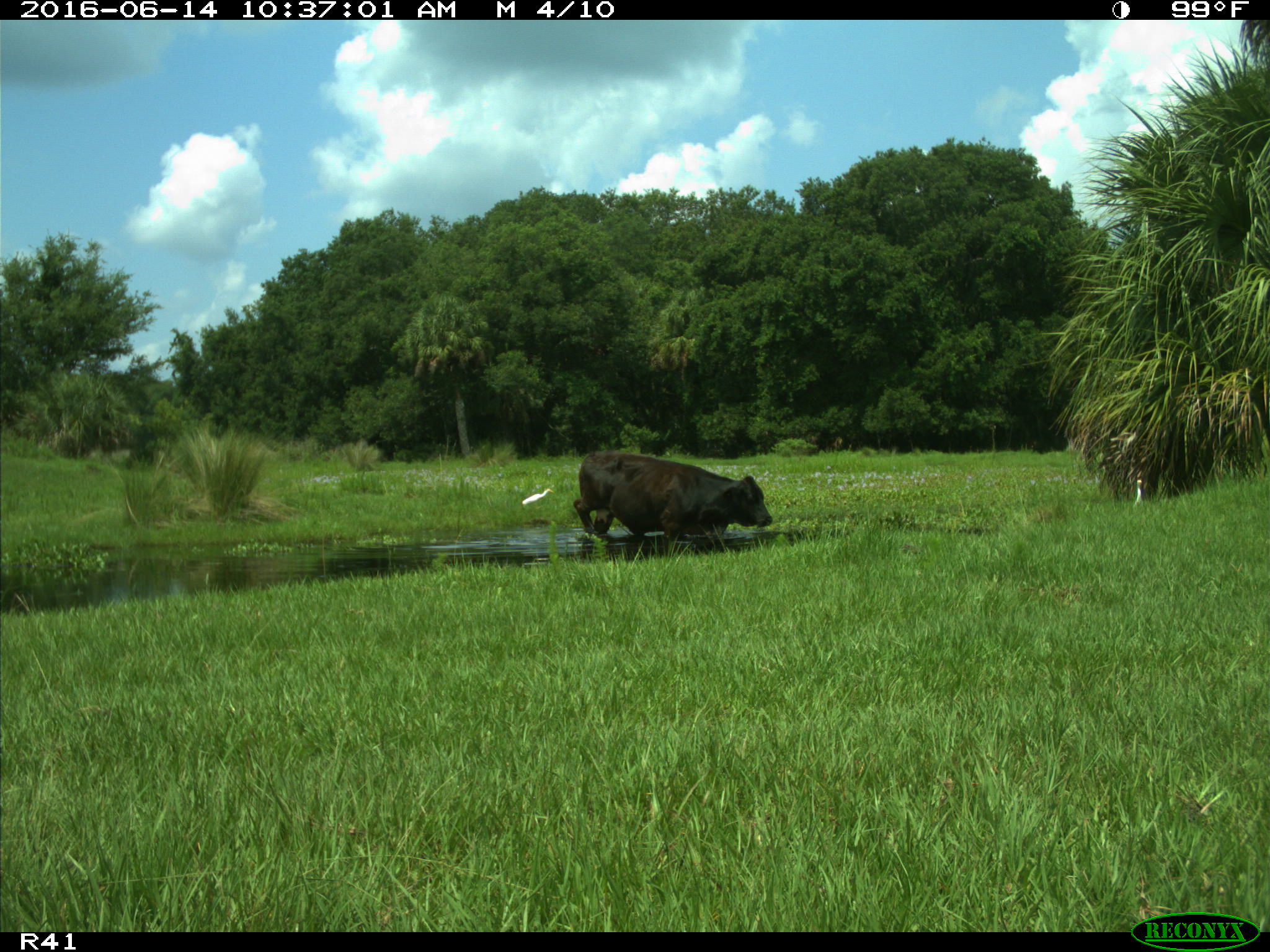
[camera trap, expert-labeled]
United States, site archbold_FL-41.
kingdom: Animalia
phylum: Chordata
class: Mammalia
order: Artiodactyla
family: Bovidae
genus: Bos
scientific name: Bos taurus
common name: domestic cow